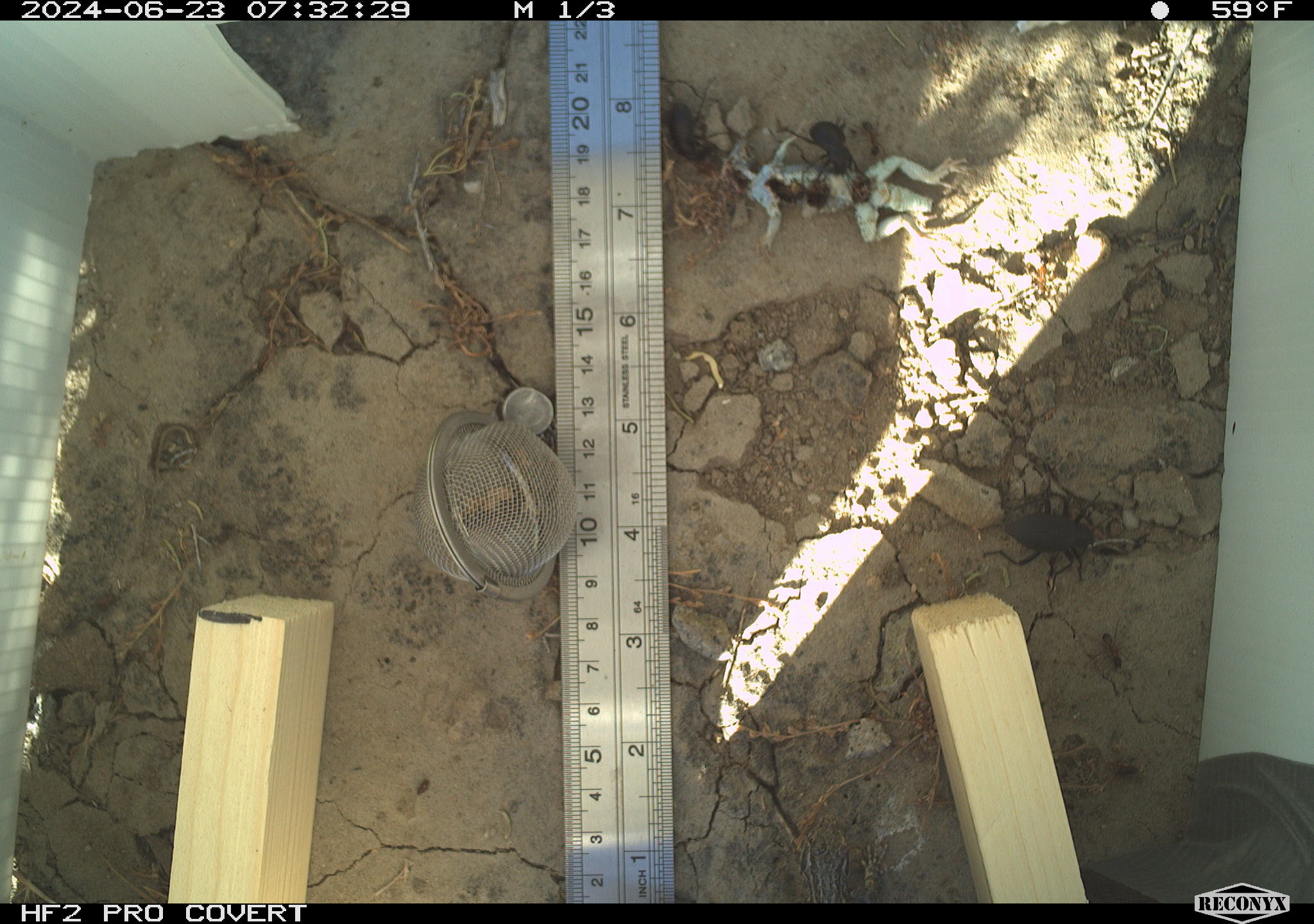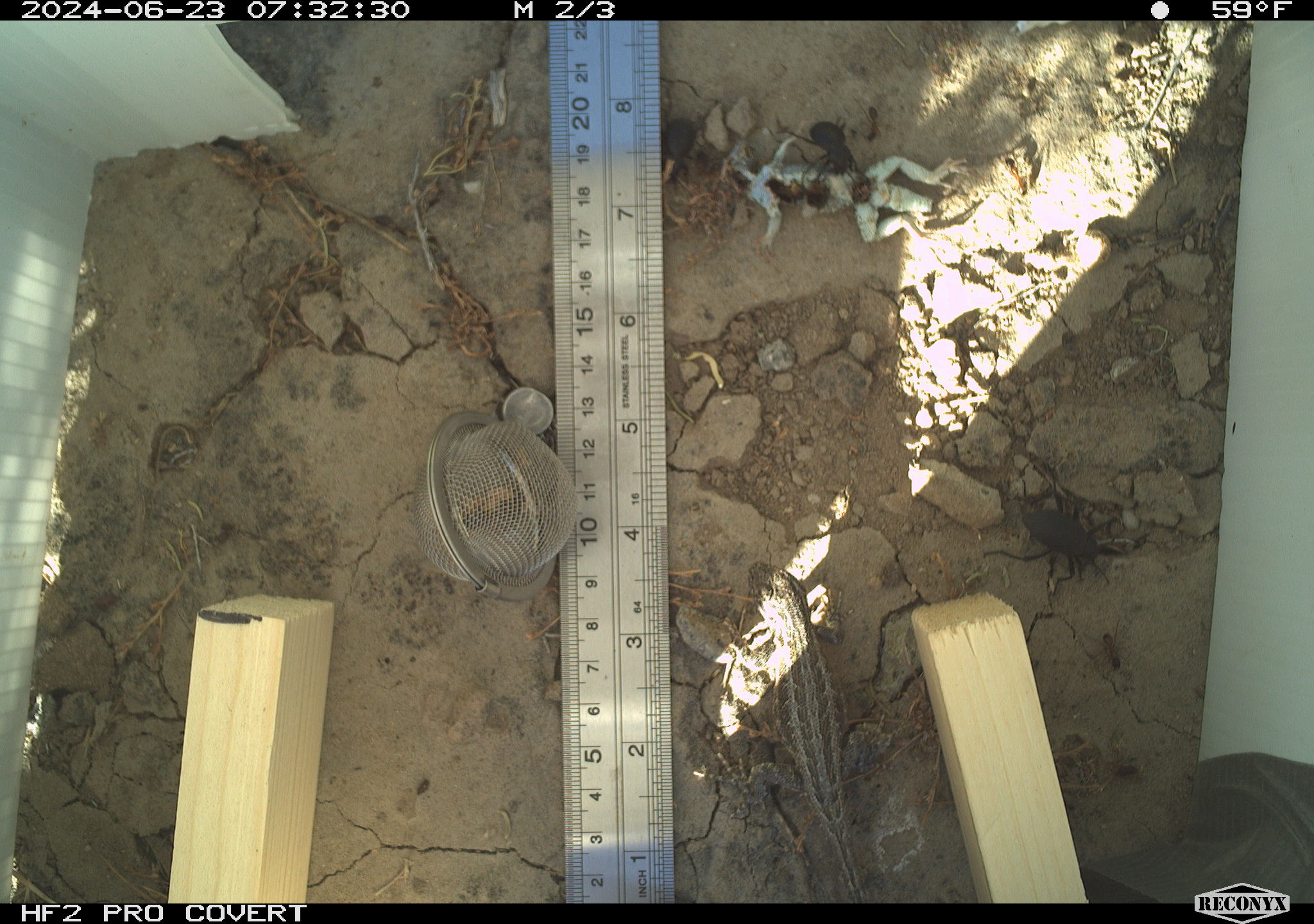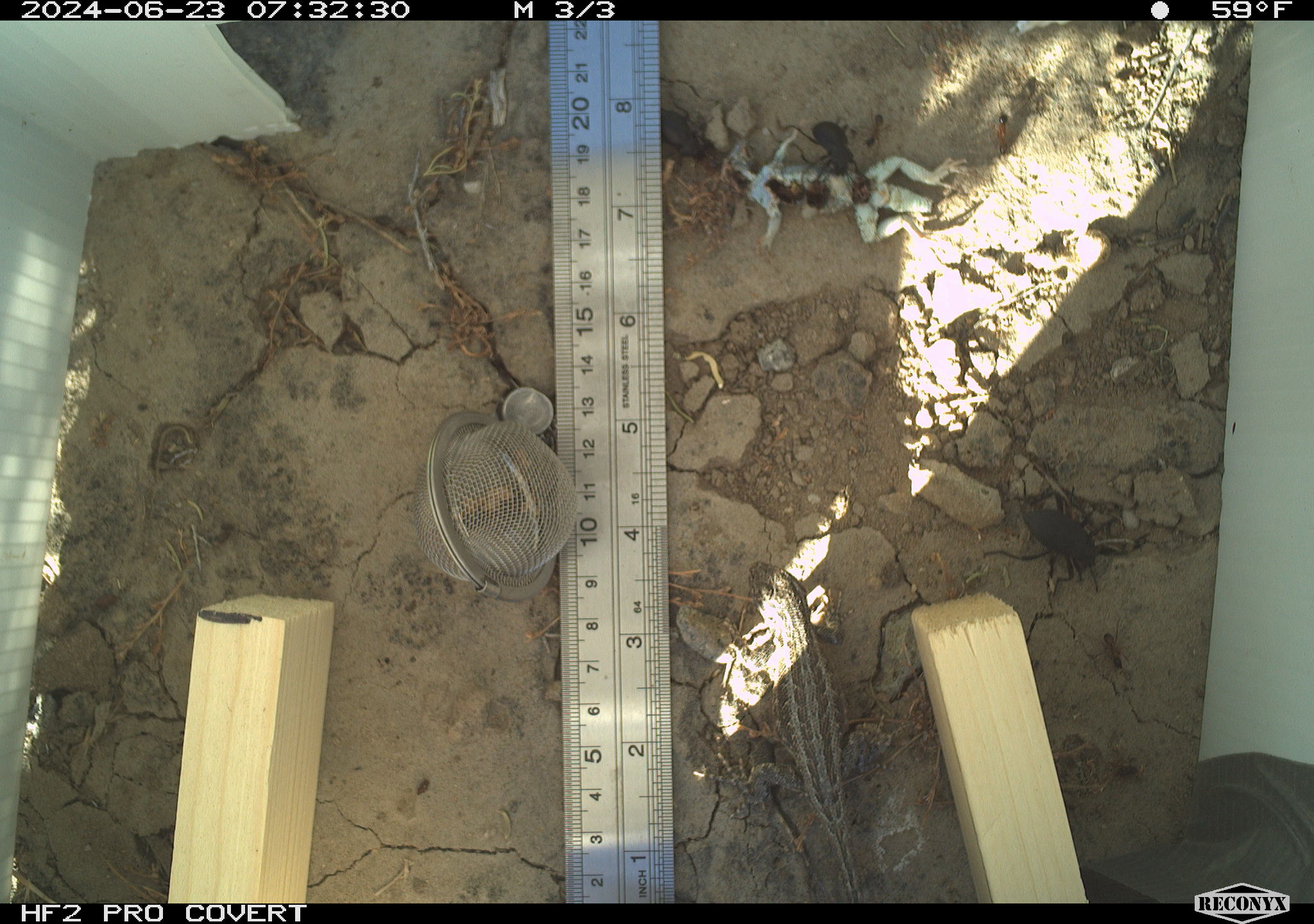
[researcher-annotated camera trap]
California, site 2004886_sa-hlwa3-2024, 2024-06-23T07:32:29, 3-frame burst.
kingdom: Animalia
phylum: Arthropoda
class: Insecta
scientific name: Insecta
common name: insect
Insect (Insecta).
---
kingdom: Animalia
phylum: Chordata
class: Reptilia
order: Squamata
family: Phrynosomatidae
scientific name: Phrynosomatidae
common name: phrynosomatid lizards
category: phrynosomatidae family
Phrynosomatidae family (phrynosomatid lizards) (Phrynosomatidae).